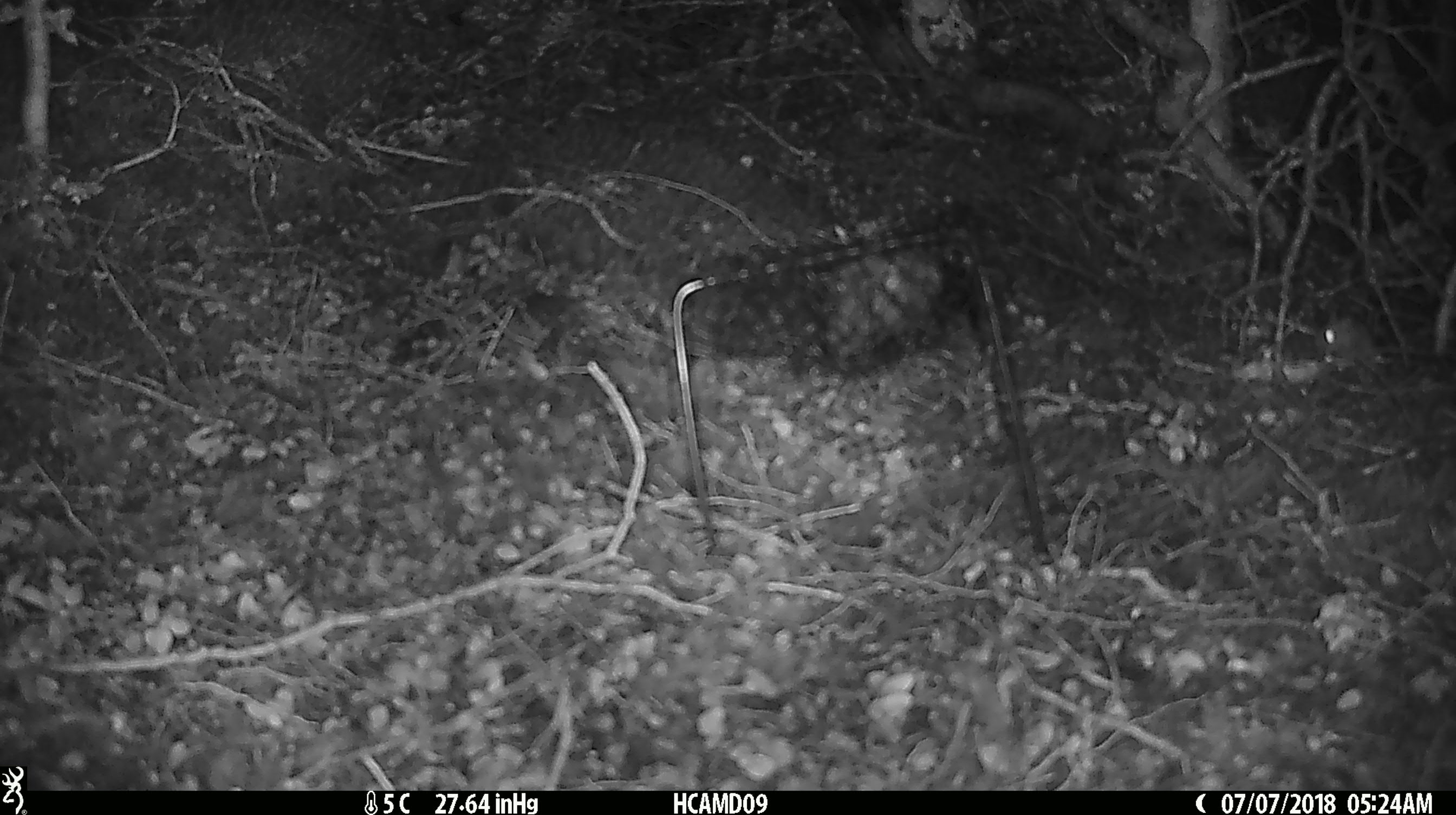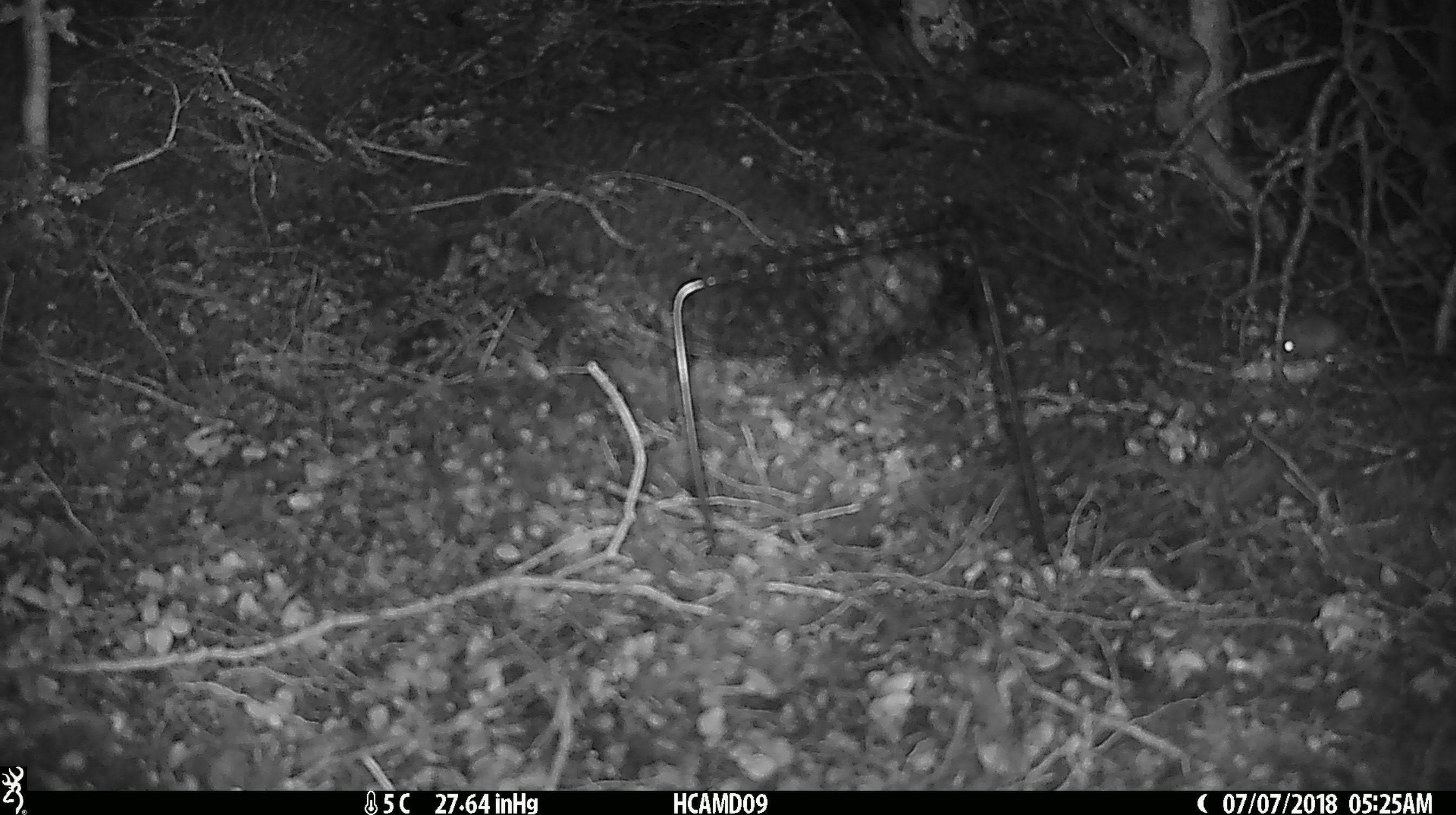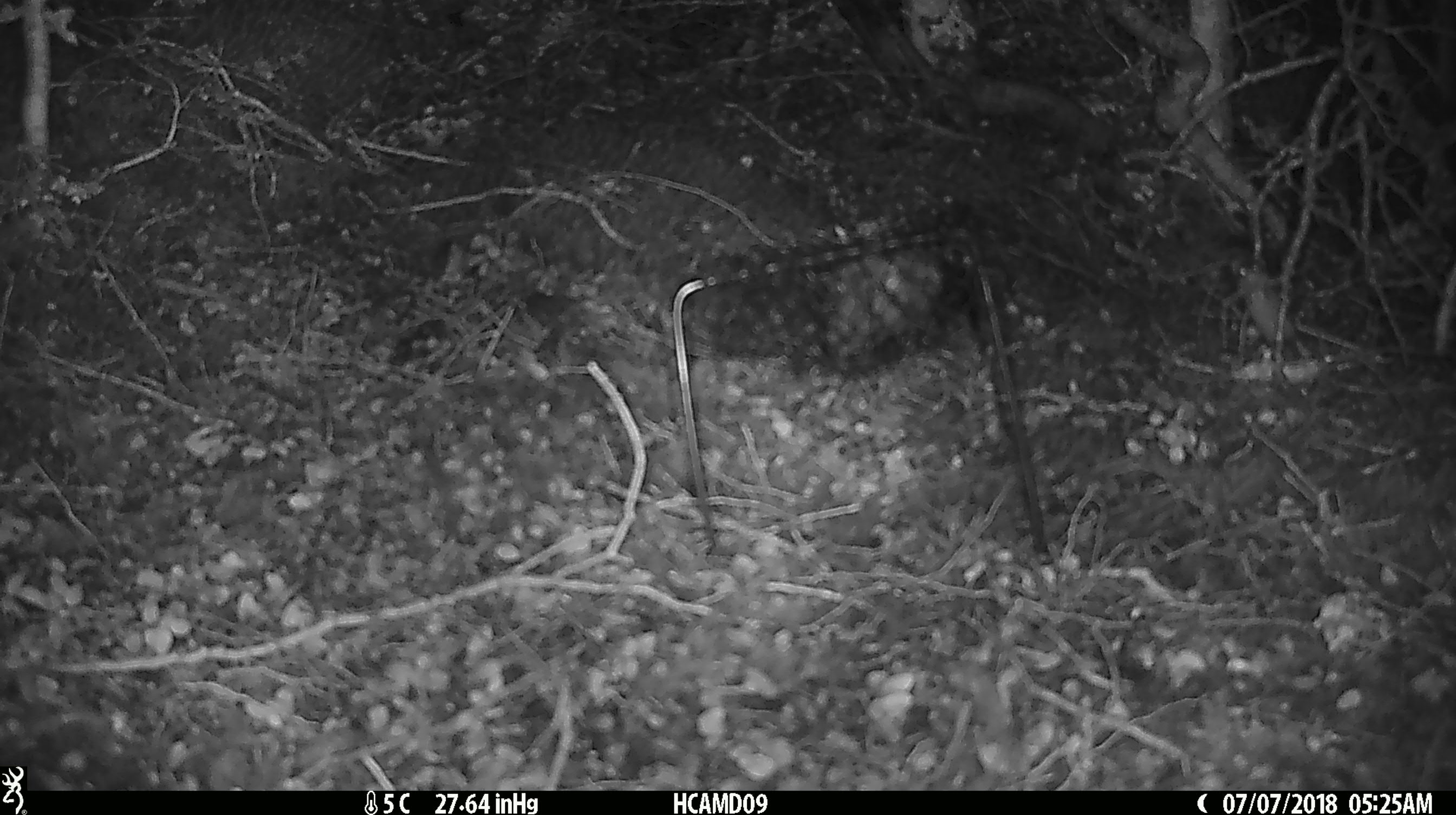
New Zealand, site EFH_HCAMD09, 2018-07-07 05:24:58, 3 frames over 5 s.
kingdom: Animalia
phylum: Chordata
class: Mammalia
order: Rodentia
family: Muridae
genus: Mus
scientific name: Mus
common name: mouse